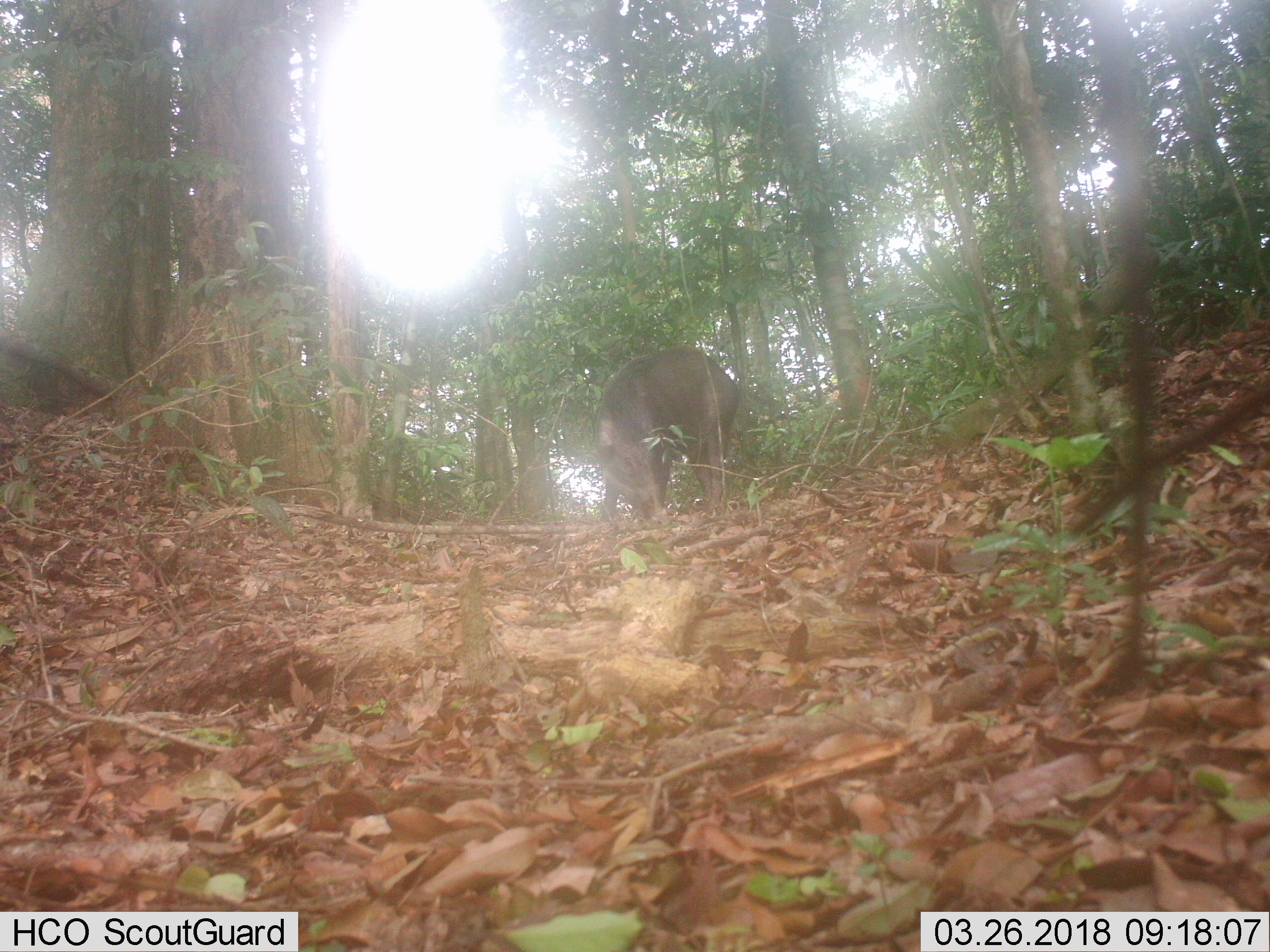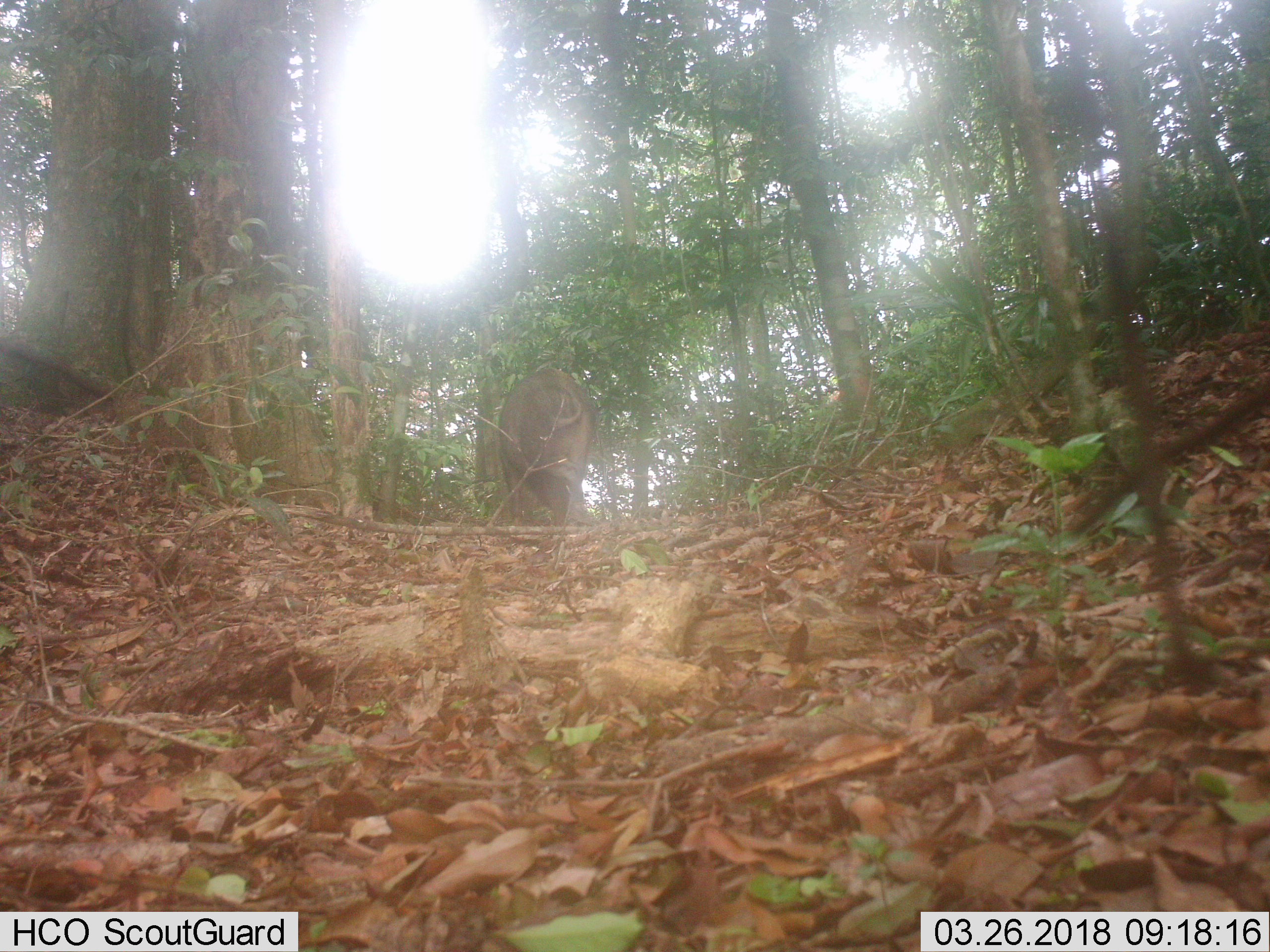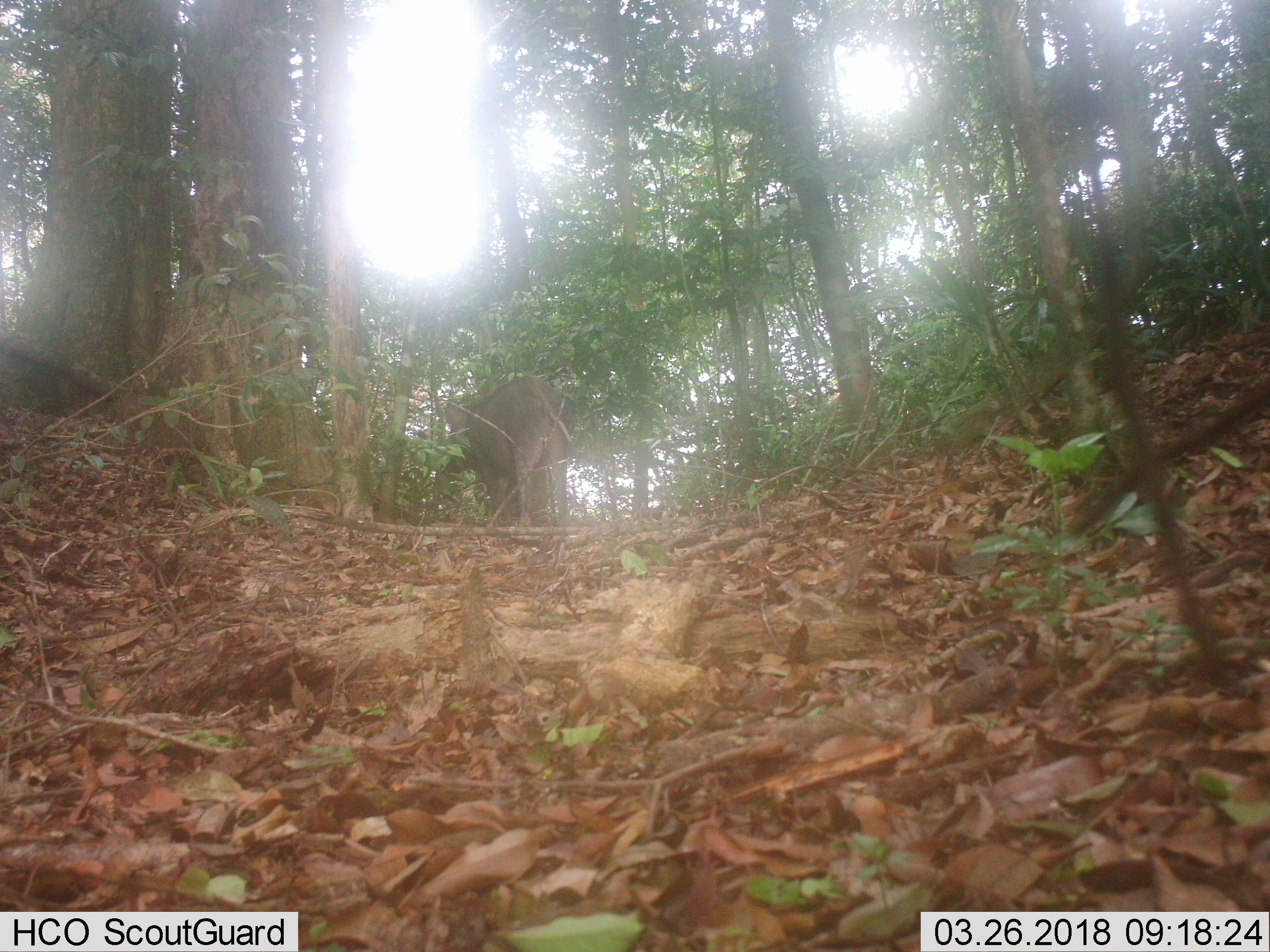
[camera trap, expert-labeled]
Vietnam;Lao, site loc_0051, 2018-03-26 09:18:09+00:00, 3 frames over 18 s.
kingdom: Animalia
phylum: Chordata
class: Mammalia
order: Artiodactyla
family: Suidae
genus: Sus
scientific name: Sus scrofa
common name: eurasian wild pig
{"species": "eurasian wild pig (Sus scrofa)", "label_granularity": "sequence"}